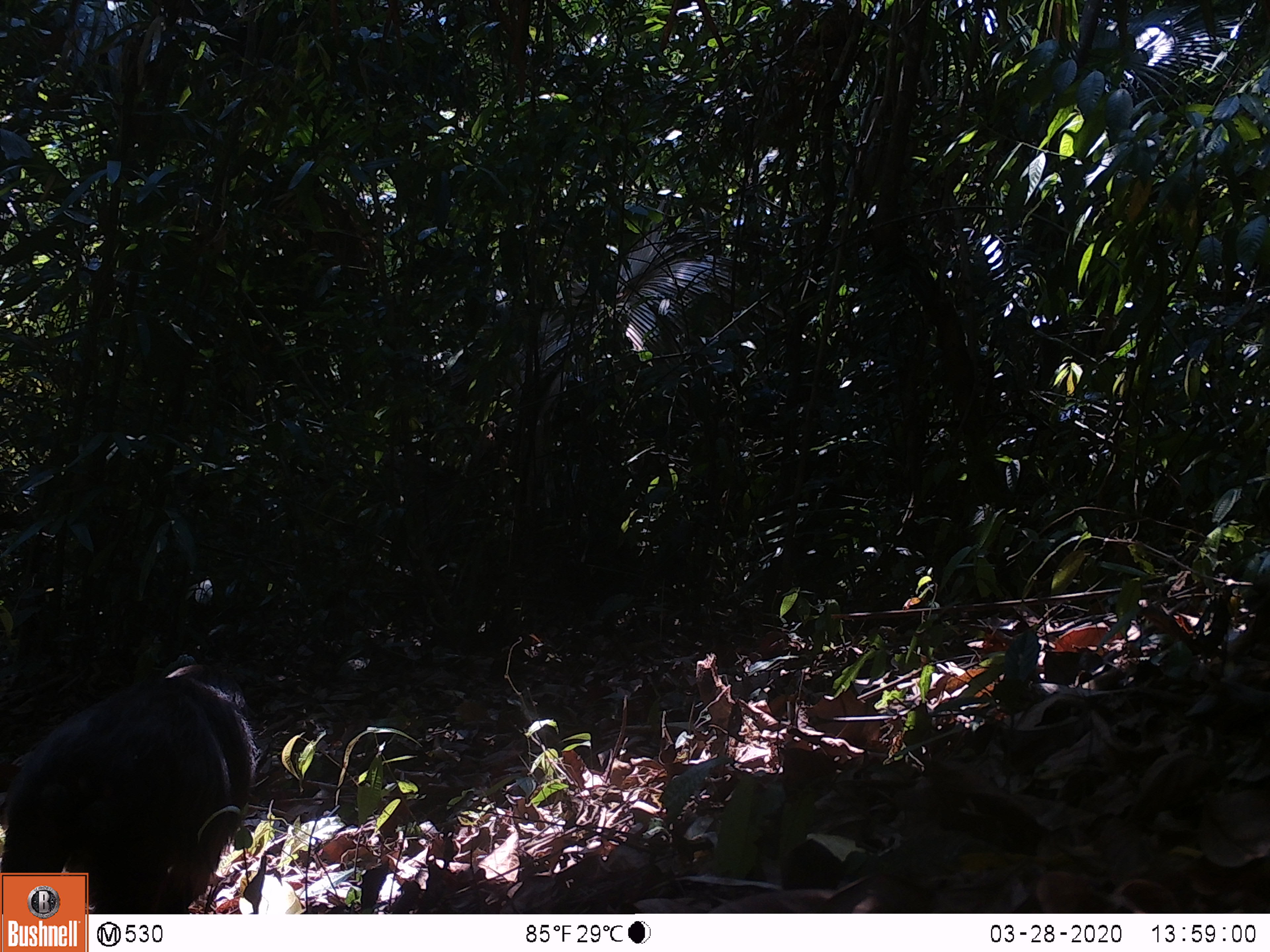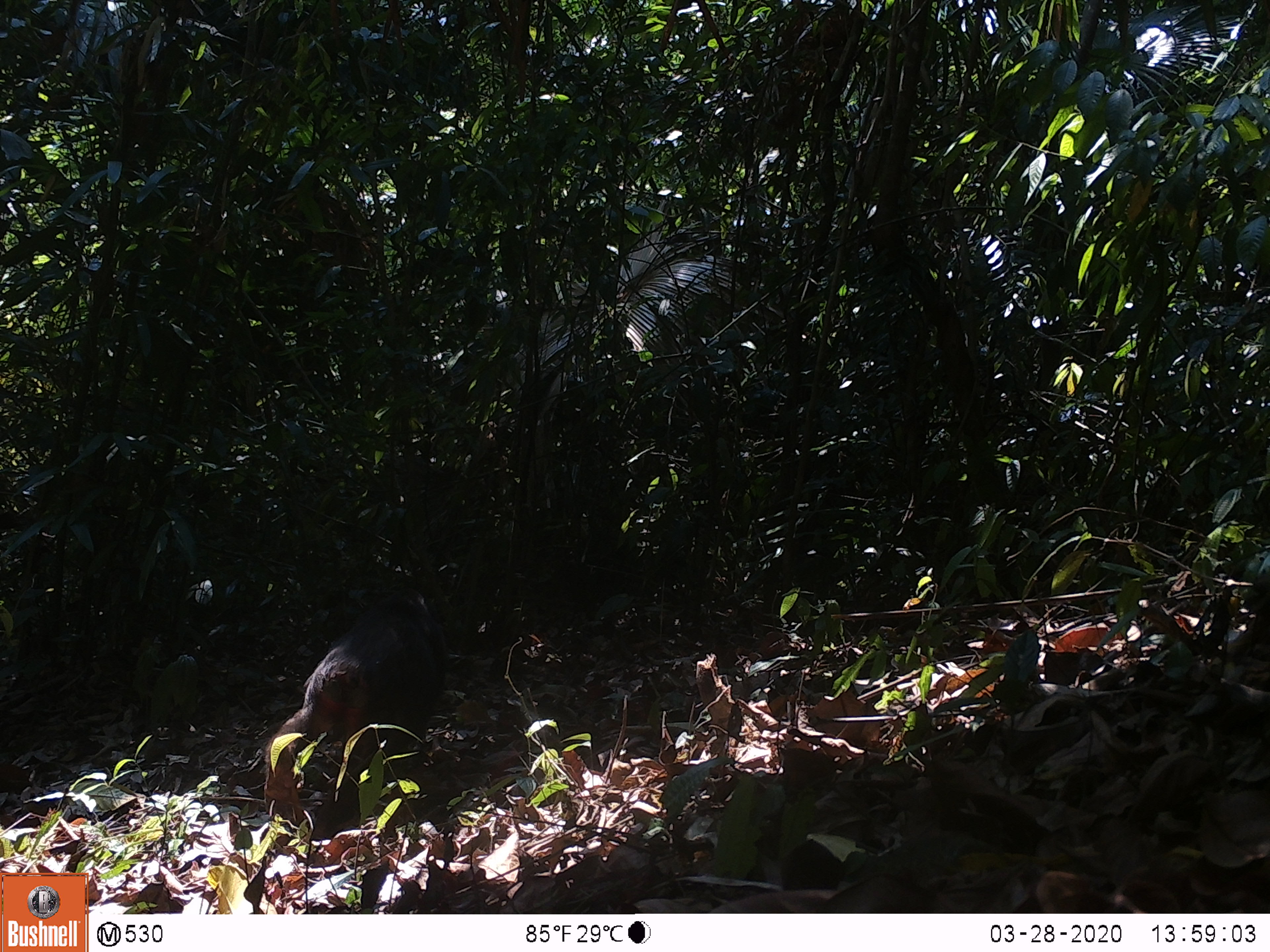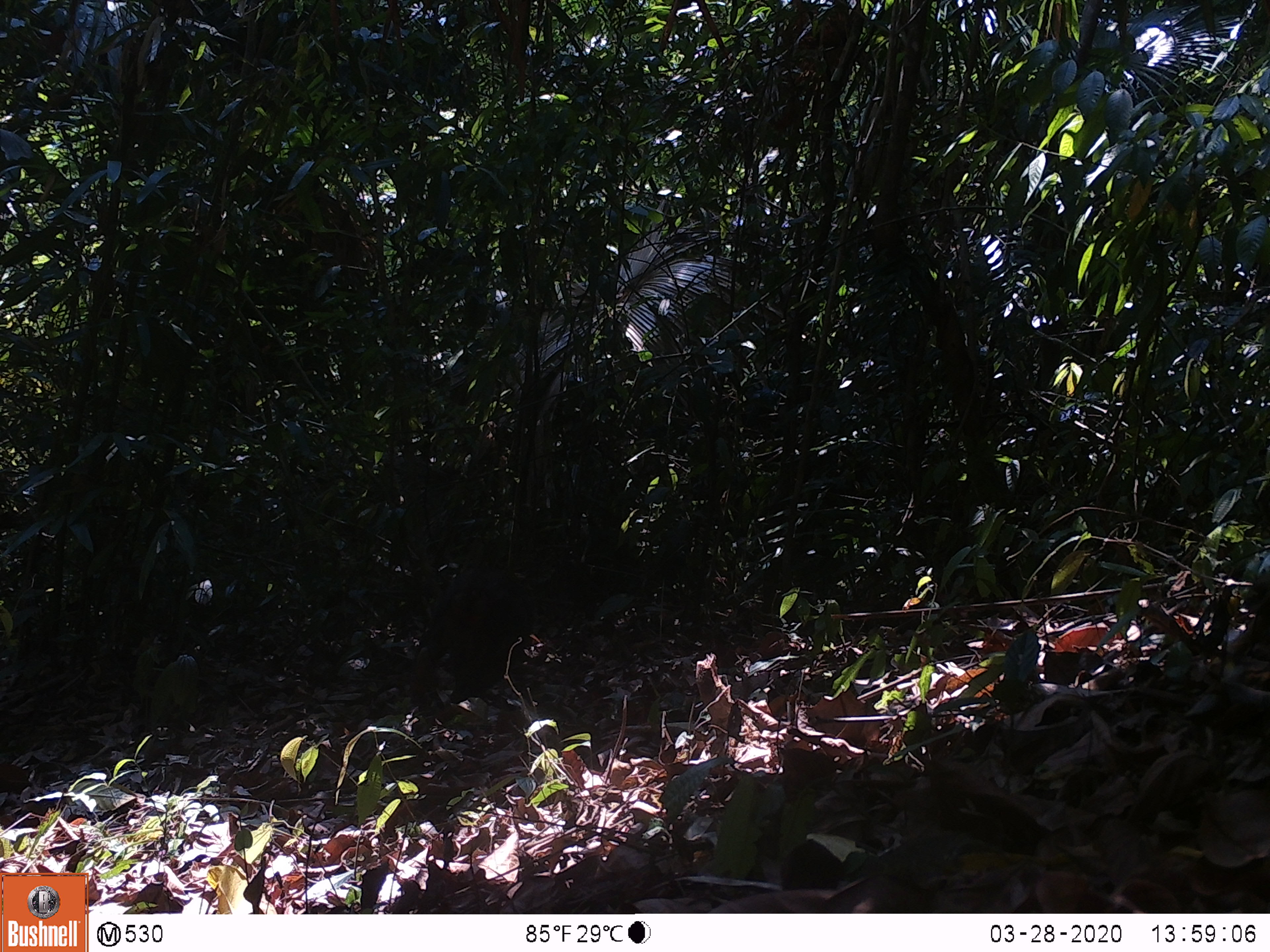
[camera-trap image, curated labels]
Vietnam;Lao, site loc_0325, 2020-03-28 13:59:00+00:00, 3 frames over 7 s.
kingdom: Animalia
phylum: Chordata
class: Mammalia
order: Primates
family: Cercopithecidae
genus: Macaca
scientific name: Macaca arctoides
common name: stump-tailed macaque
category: stump tailed macaque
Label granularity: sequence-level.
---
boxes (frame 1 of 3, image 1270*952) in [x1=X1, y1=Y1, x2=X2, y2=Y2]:
stump tailed macaque: [x1=0, y1=660, x2=257, y2=914]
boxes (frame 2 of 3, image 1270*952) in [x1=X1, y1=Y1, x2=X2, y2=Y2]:
stump tailed macaque: [x1=263, y1=588, x2=447, y2=839]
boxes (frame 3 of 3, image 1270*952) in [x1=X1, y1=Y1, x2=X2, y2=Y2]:
stump tailed macaque: [x1=406, y1=562, x2=535, y2=705]